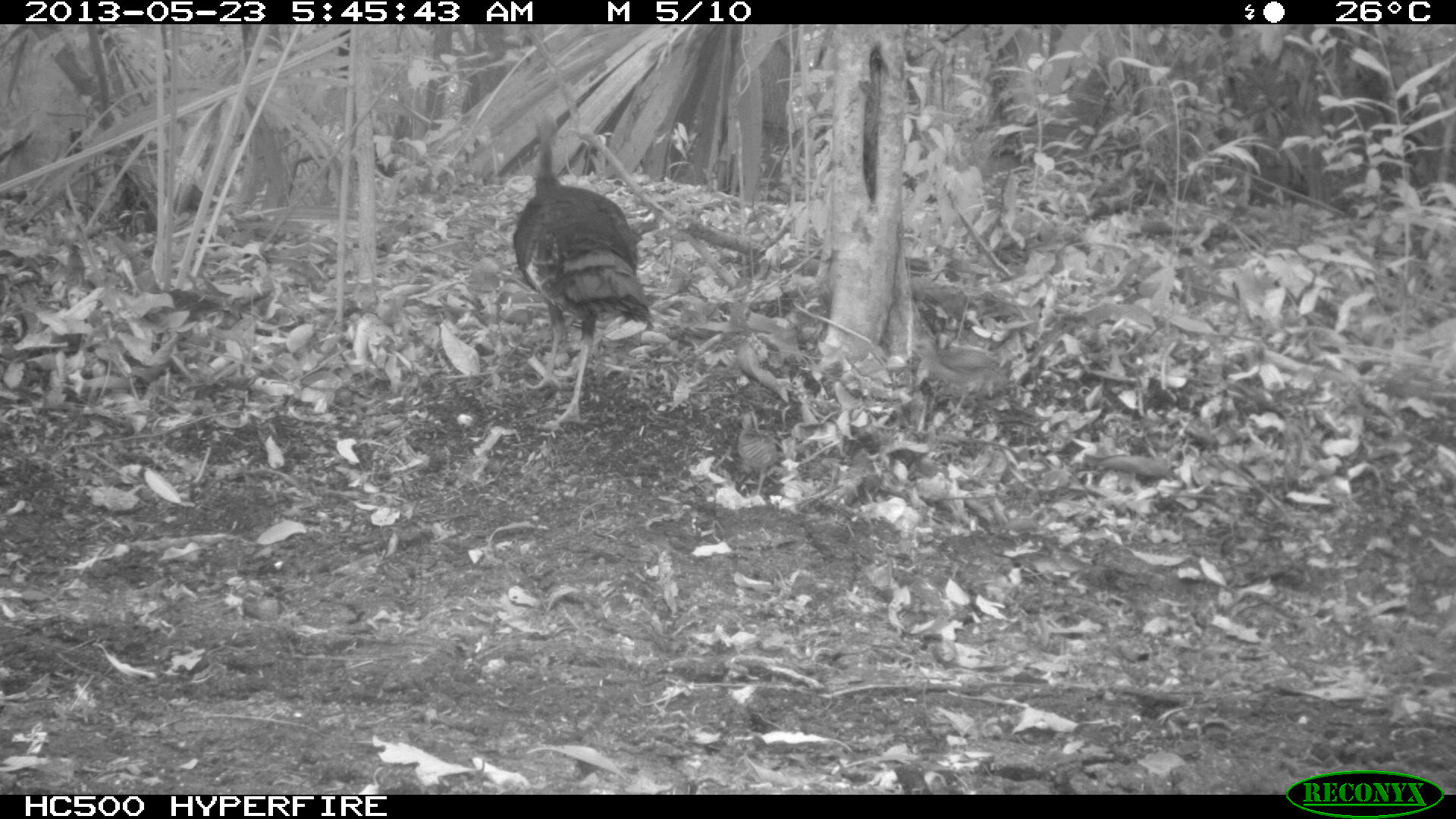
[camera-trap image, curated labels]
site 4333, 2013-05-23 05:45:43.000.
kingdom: Animalia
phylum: Chordata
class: Aves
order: Galliformes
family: Phasianidae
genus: Meleagris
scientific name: Meleagris ocellata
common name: ocellated turkey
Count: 6.